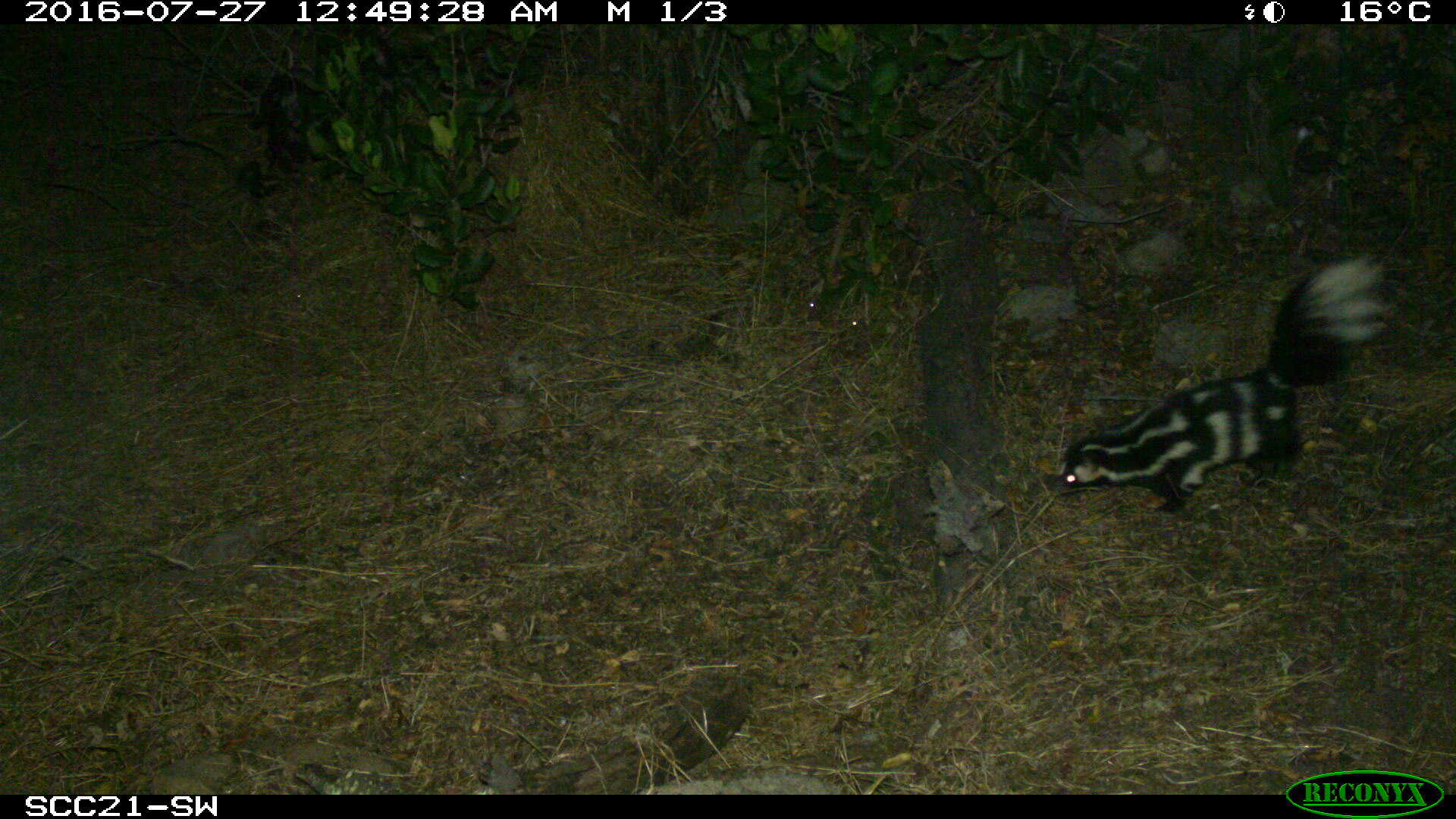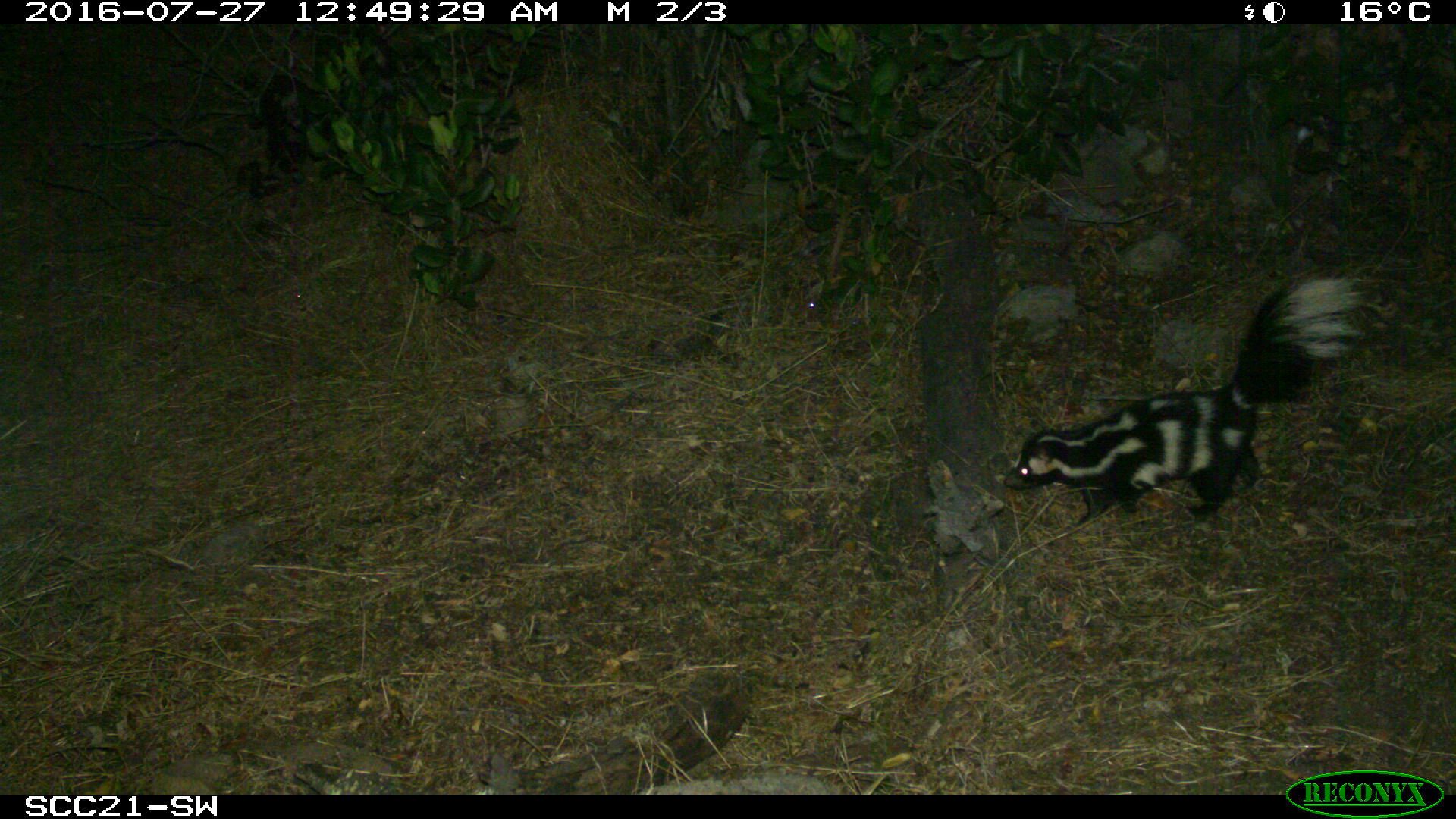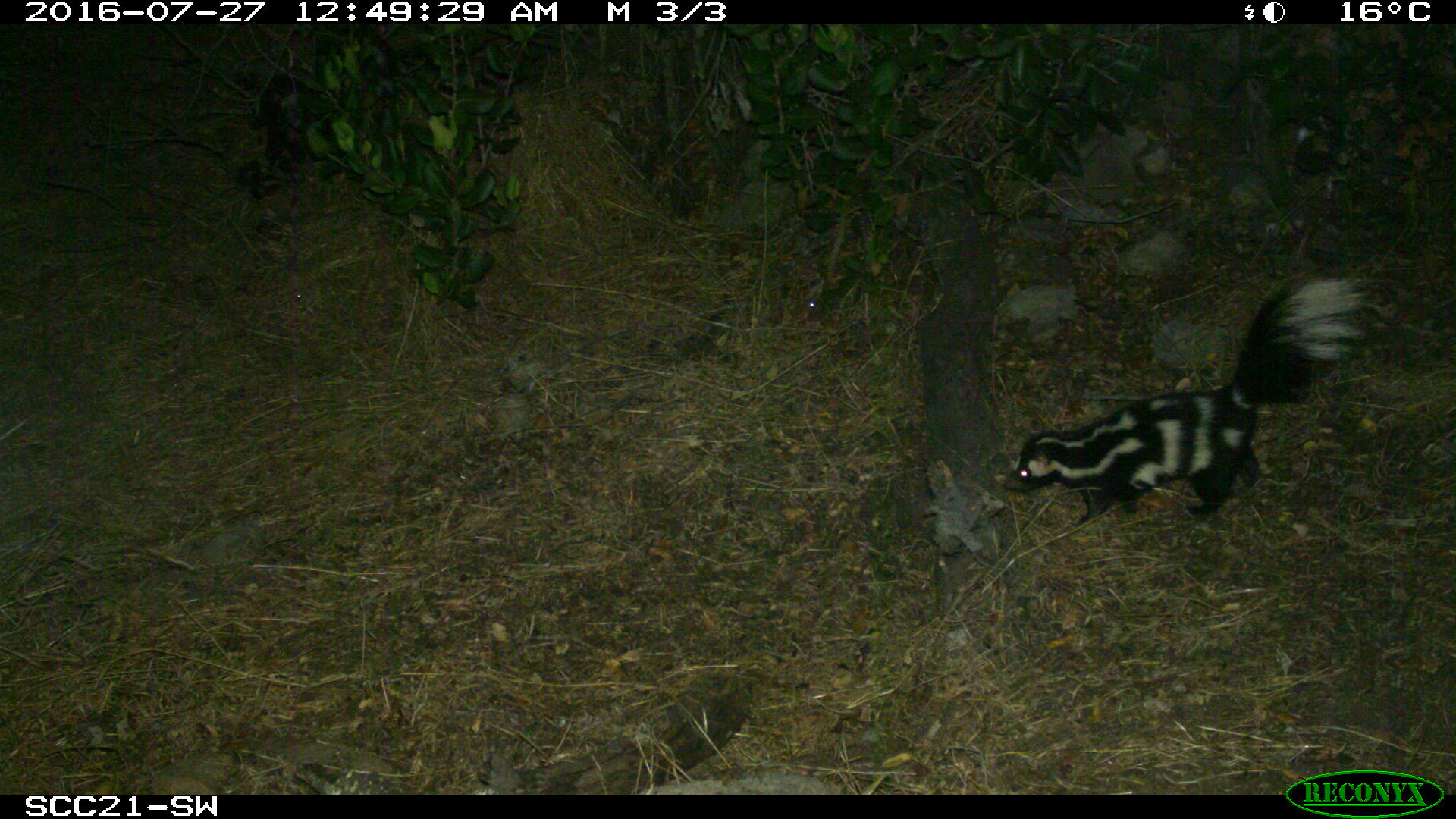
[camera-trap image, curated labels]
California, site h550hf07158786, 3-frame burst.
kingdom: Animalia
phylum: Chordata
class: Mammalia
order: Carnivora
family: Mephitidae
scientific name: Mephitidae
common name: skunk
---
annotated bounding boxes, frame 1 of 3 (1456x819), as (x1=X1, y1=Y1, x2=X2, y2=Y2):
skunk: (x1=1048, y1=252, x2=1398, y2=513)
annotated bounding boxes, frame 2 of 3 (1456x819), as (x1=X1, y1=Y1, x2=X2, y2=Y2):
skunk: (x1=1004, y1=272, x2=1373, y2=530)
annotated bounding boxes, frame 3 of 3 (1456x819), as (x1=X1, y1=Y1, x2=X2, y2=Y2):
skunk: (x1=1003, y1=265, x2=1374, y2=527)